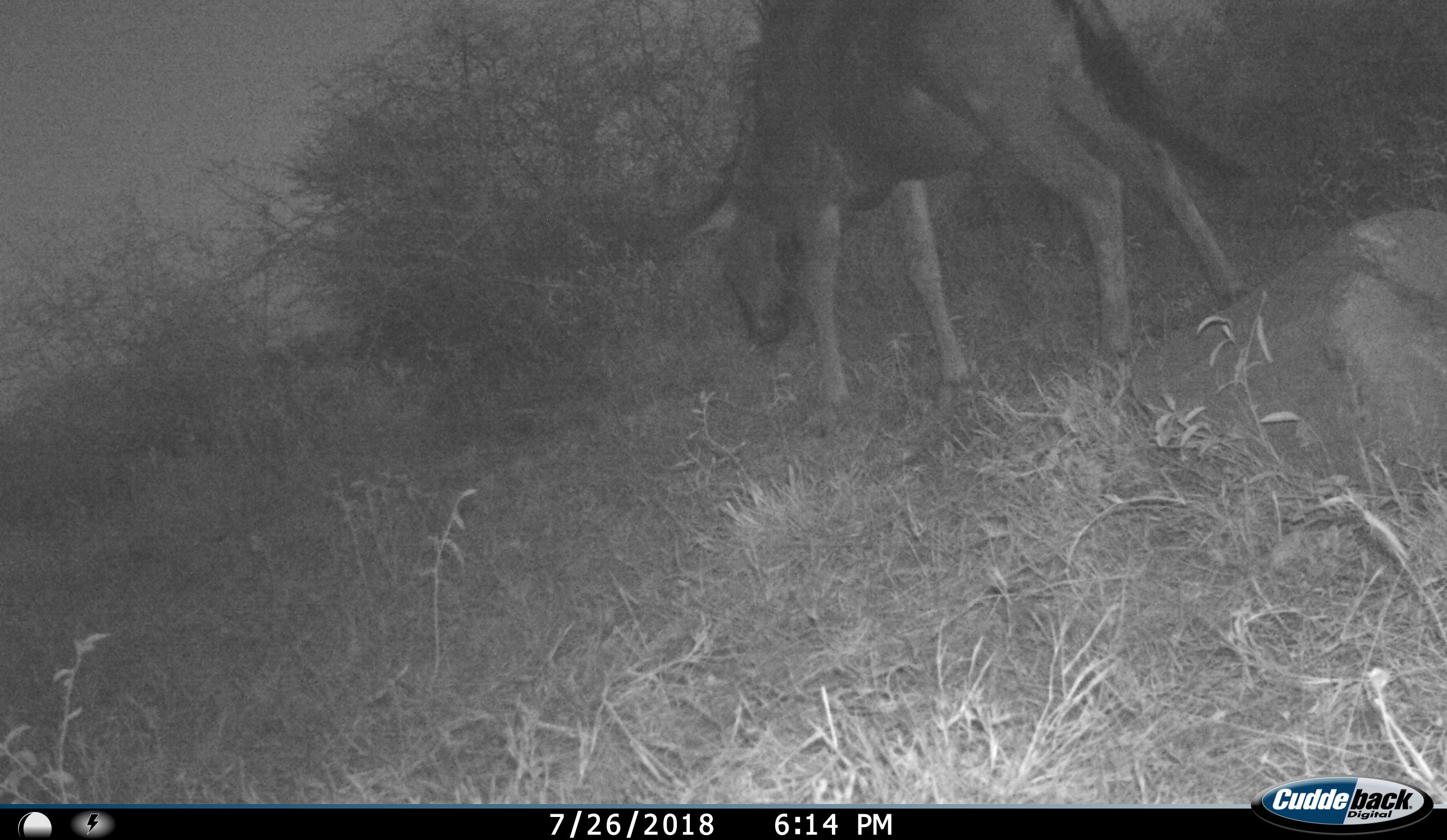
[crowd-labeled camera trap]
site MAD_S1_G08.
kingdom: Animalia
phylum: Chordata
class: Mammalia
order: Artiodactyla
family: Bovidae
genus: Connochaetes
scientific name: Connochaetes taurinus taurinus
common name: blue wildebeest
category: wildebeestblue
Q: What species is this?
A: Wildebeestblue (blue wildebeest) (Connochaetes taurinus taurinus).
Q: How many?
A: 1.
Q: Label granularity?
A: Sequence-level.